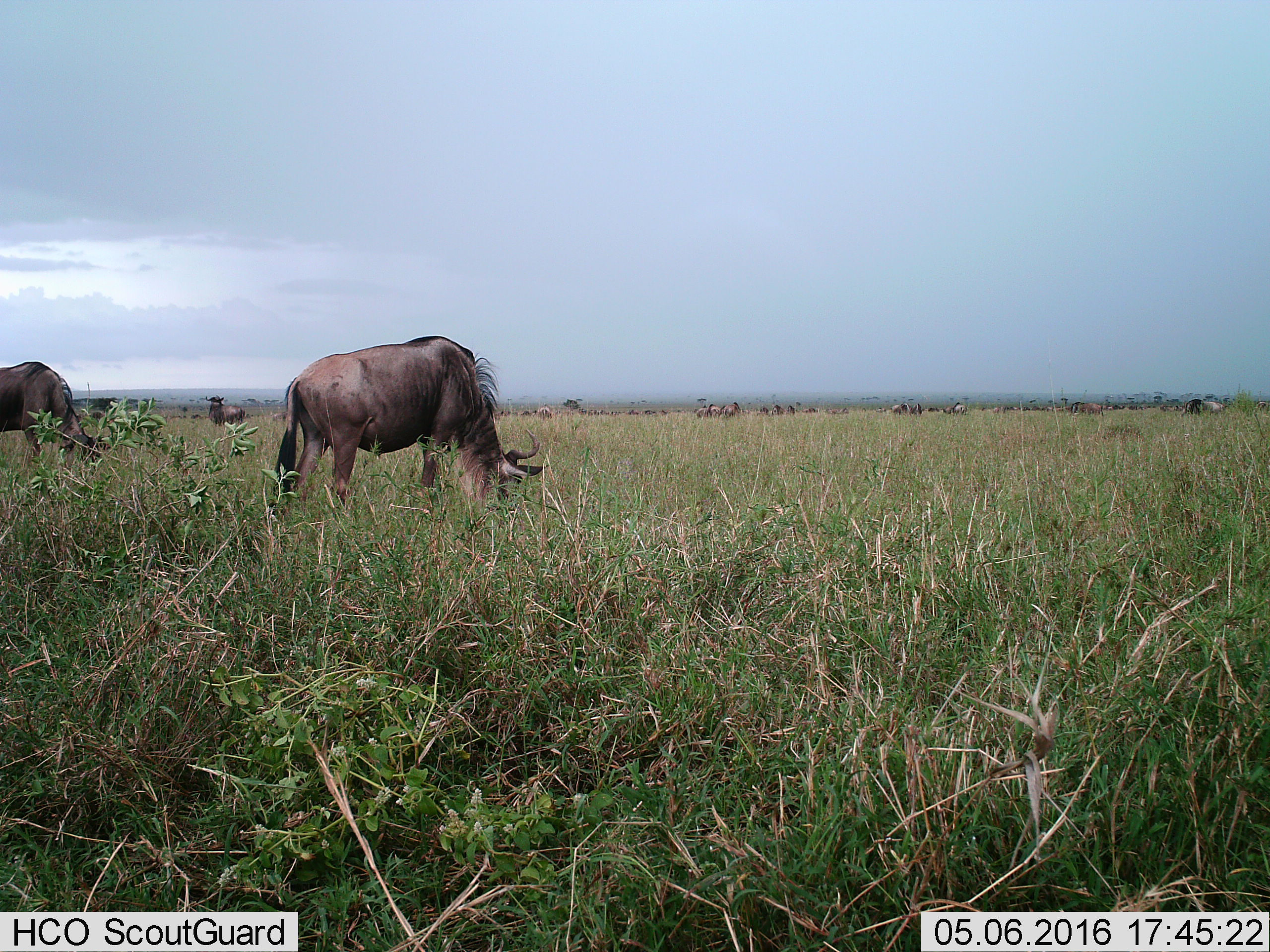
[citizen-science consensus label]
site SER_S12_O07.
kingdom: Animalia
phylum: Chordata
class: Mammalia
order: Artiodactyla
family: Bovidae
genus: Connochaetes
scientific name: Connochaetes taurinus taurinus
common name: blue wildebeest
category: wildebeestblue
Wildebeestblue (blue wildebeest) (Connochaetes taurinus taurinus), count 11-50. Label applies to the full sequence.